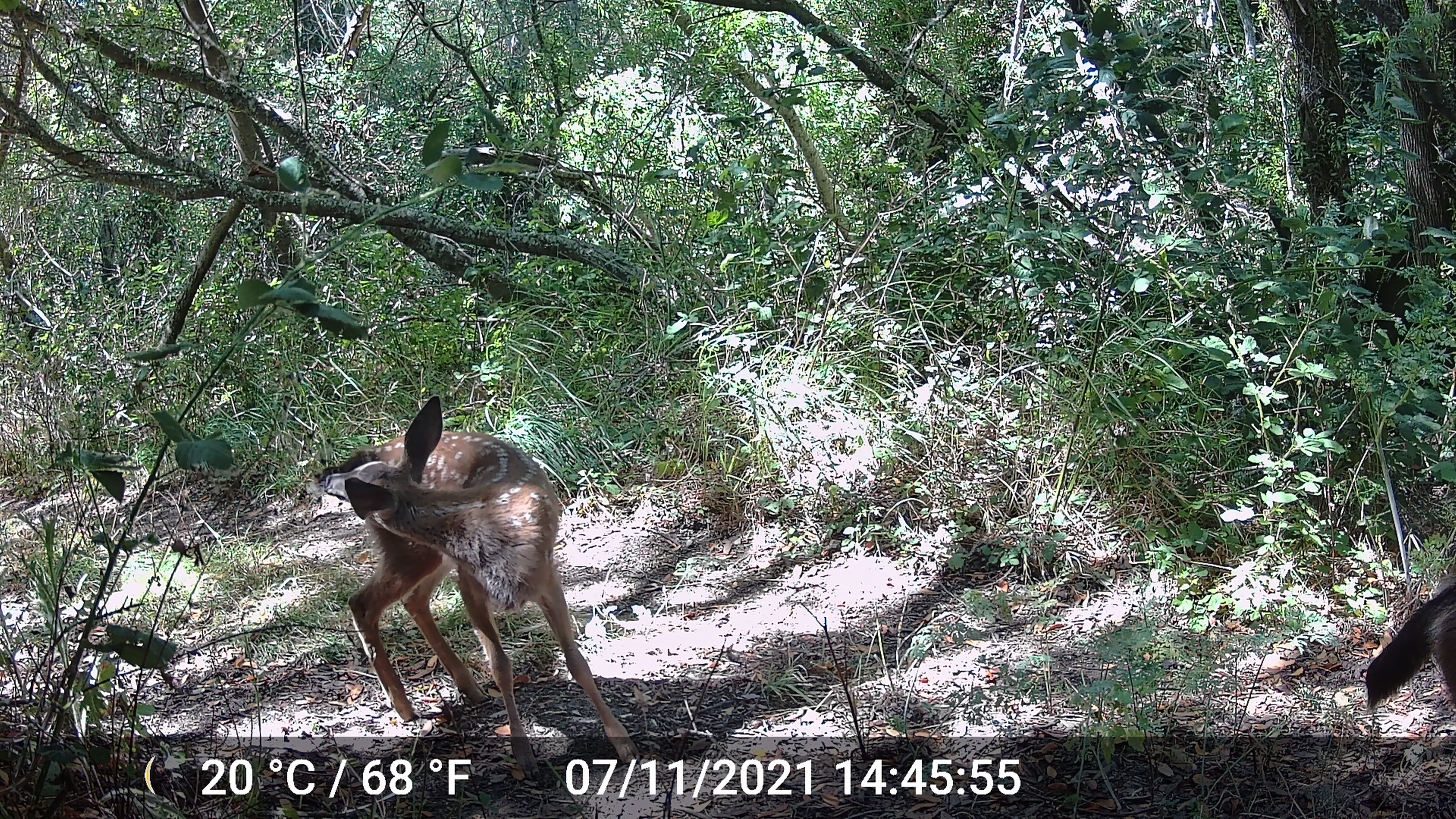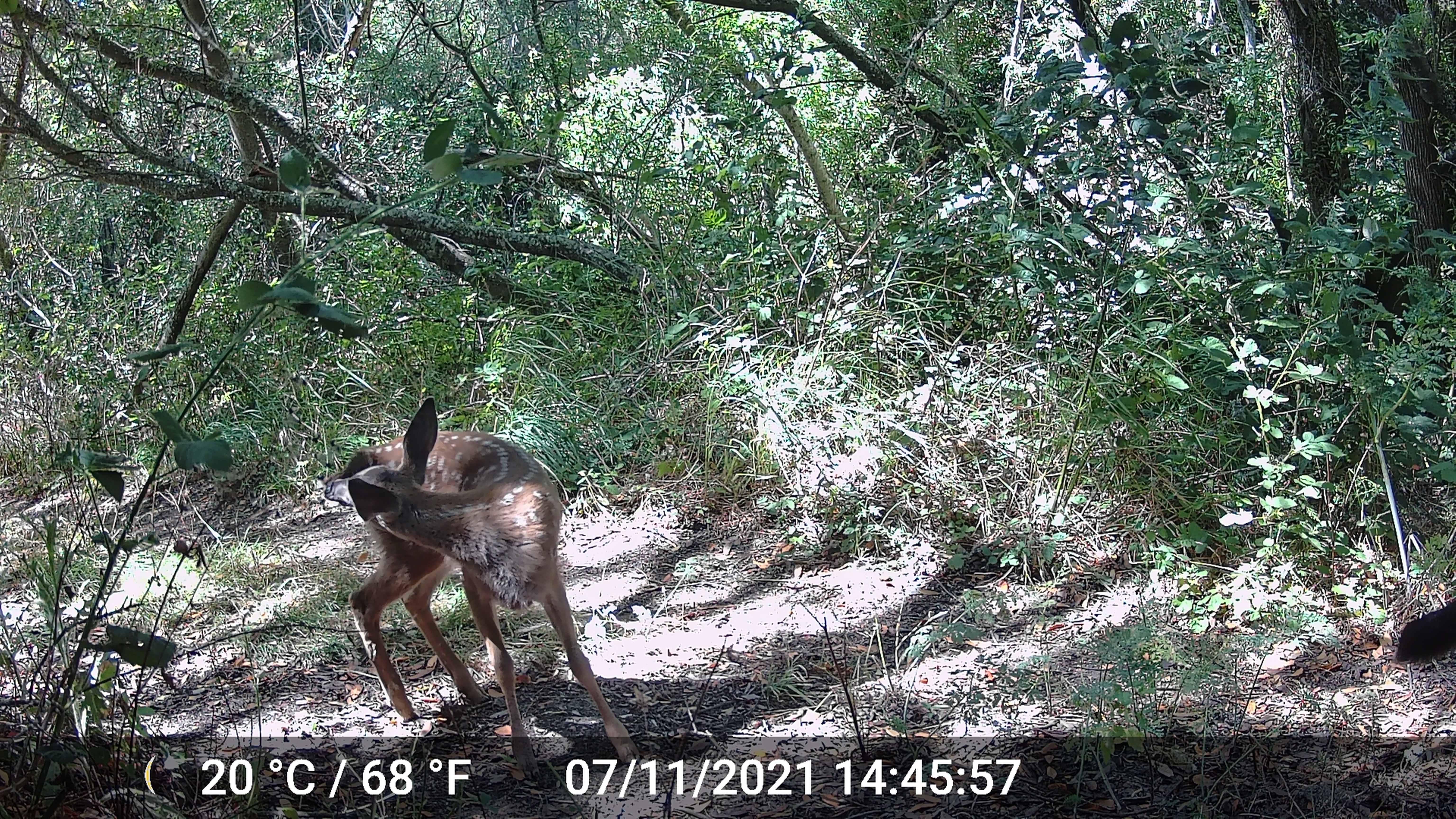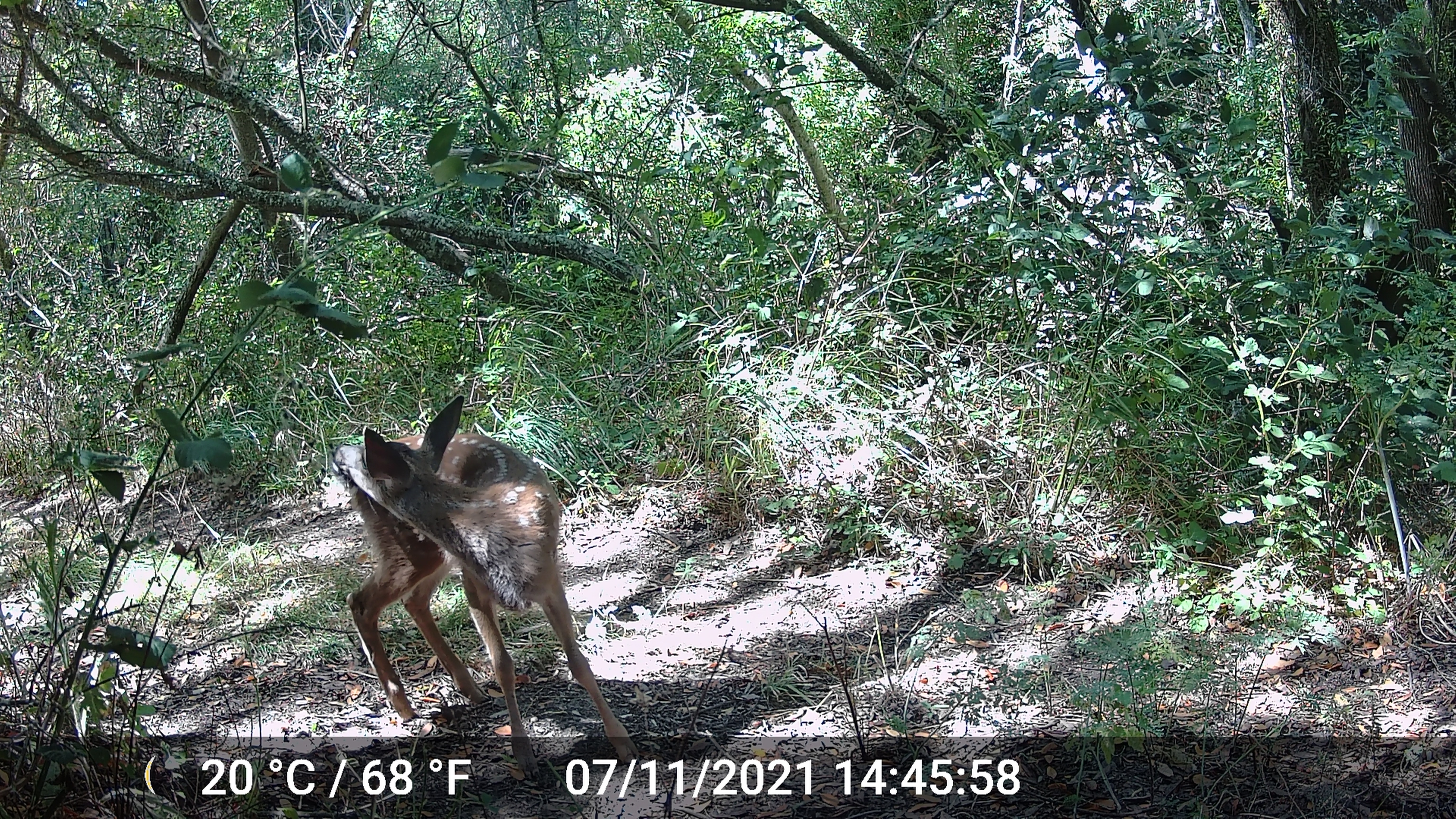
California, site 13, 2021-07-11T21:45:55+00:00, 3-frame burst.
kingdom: Animalia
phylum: Chordata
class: Mammalia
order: Artiodactyla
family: Cervidae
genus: Odocoileus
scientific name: Odocoileus hemionus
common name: mule deer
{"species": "mule deer (Odocoileus hemionus)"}